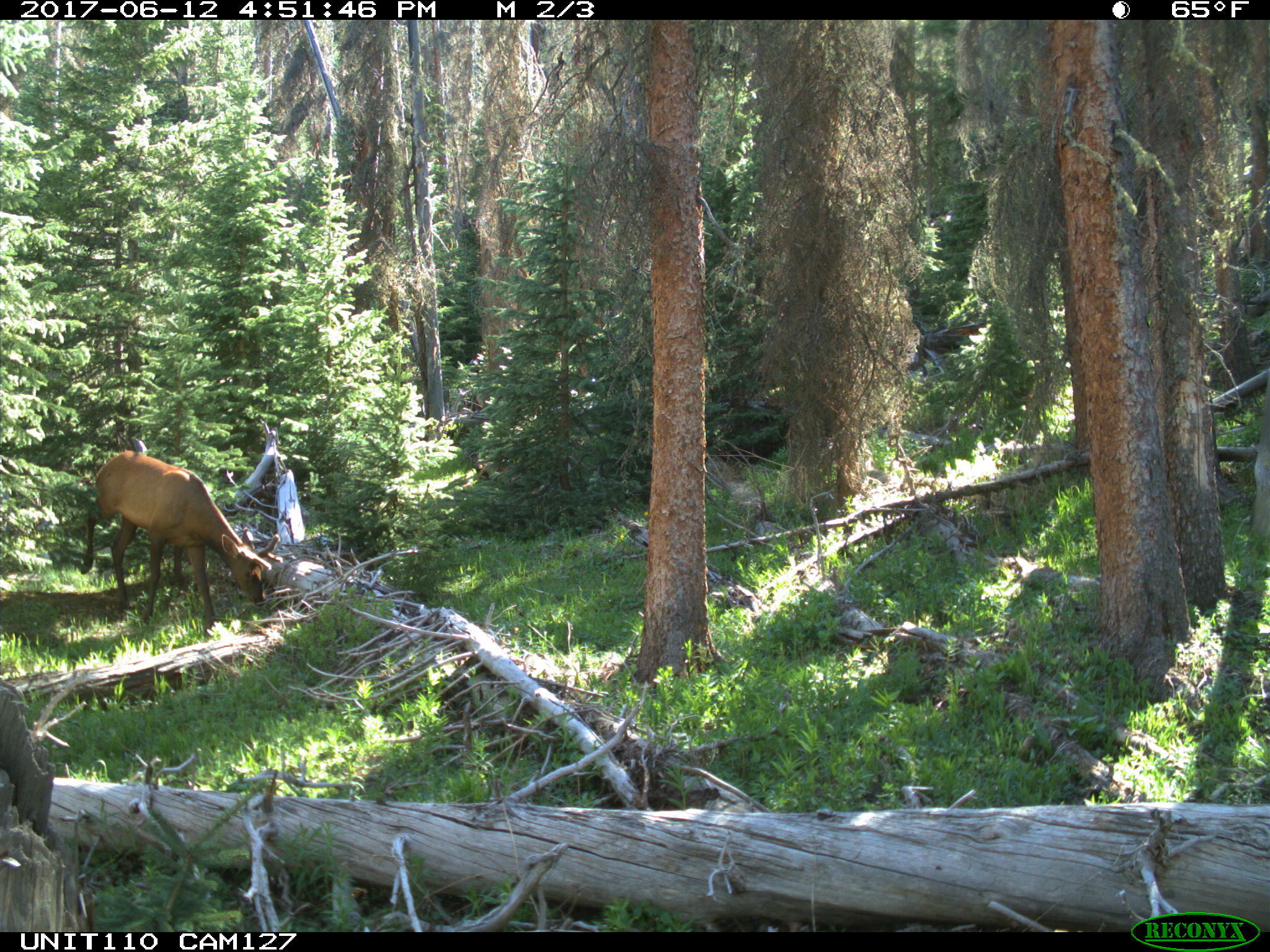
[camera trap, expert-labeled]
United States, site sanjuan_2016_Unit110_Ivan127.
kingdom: Animalia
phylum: Chordata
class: Mammalia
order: Artiodactyla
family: Cervidae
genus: Cervus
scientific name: Cervus elaphus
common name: red deer